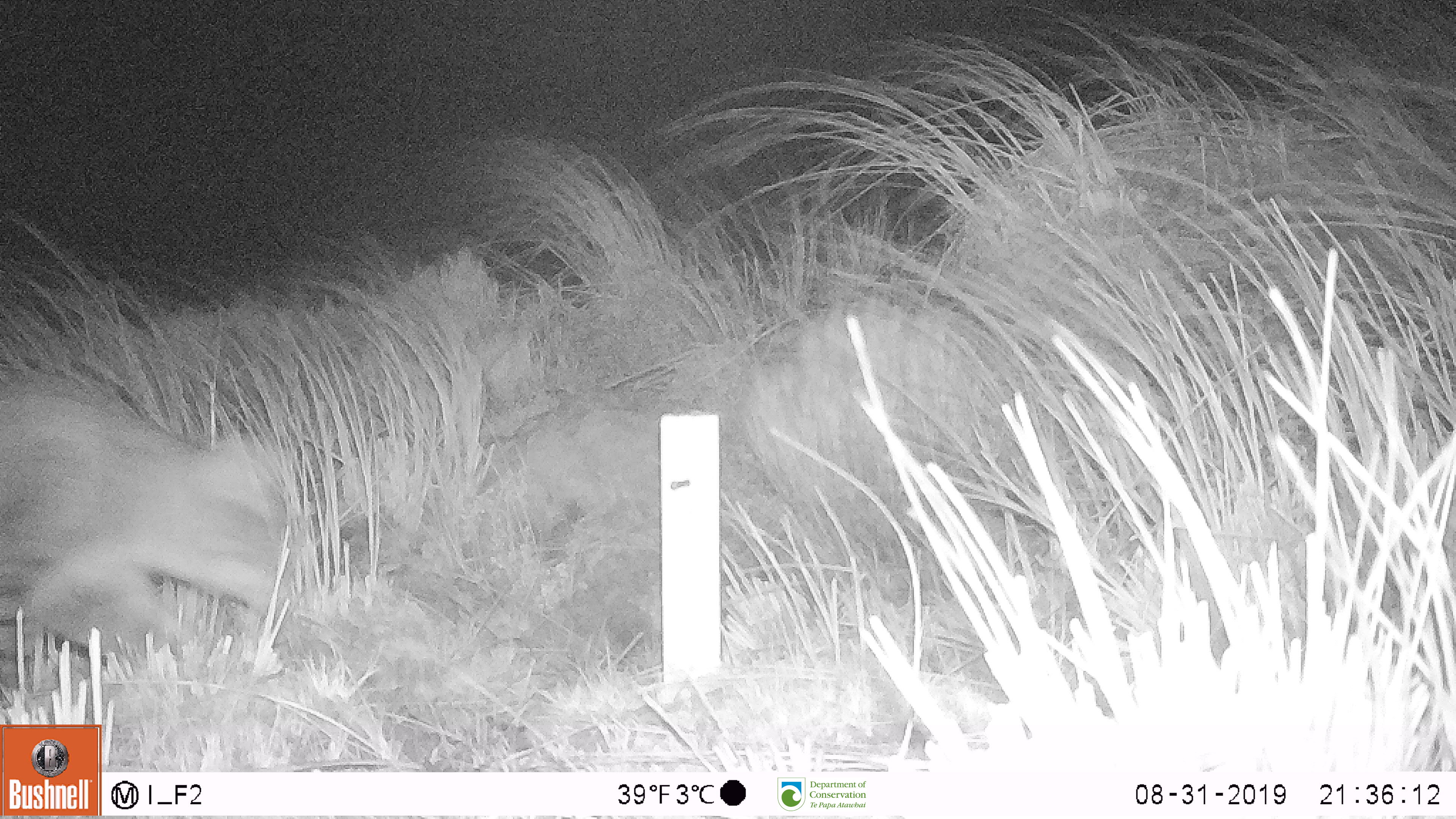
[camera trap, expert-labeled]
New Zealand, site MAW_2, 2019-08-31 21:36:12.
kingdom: Animalia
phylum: Chordata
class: Mammalia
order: Carnivora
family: Felidae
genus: Felis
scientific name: Felis catus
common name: domestic cat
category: cat